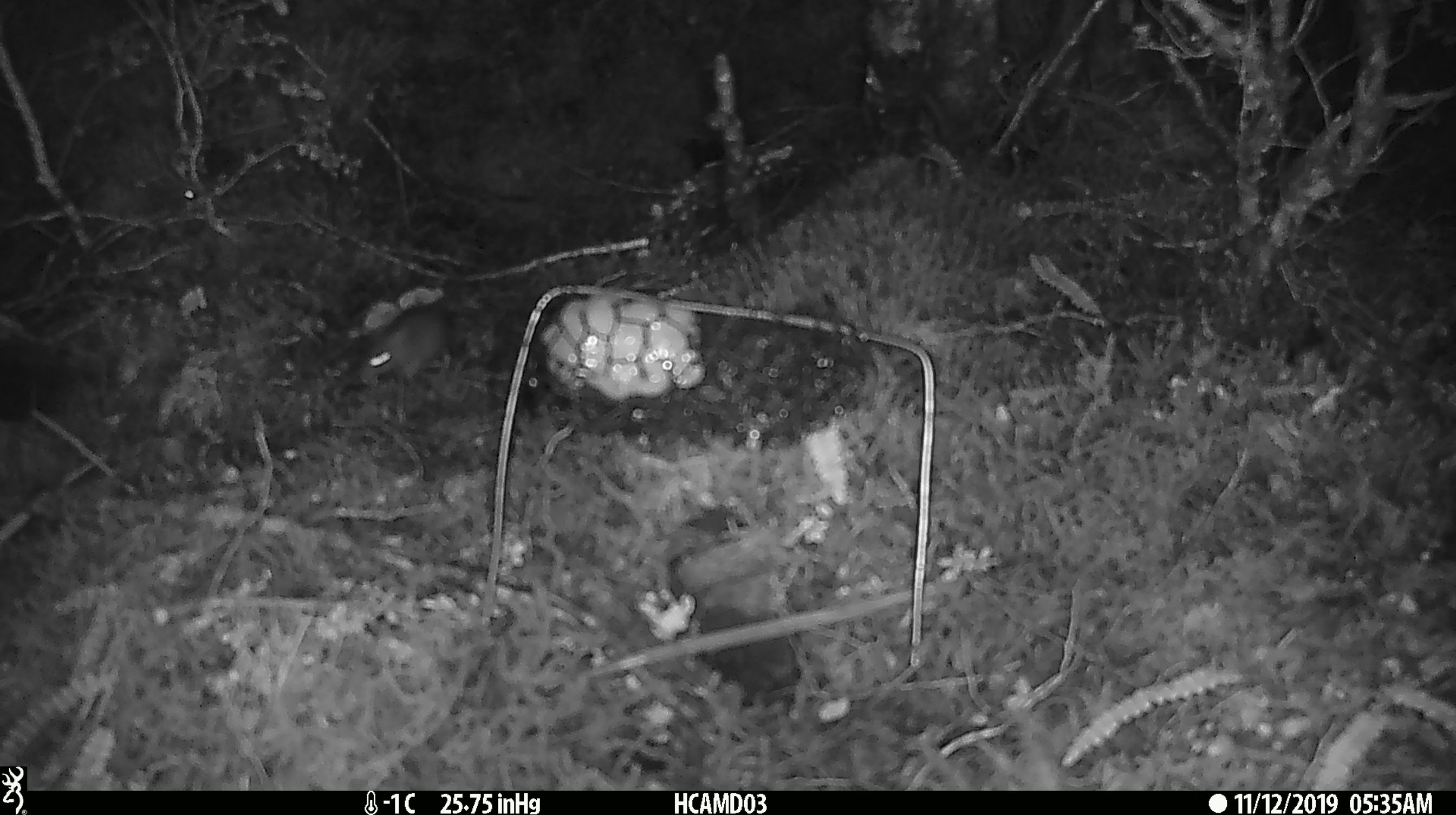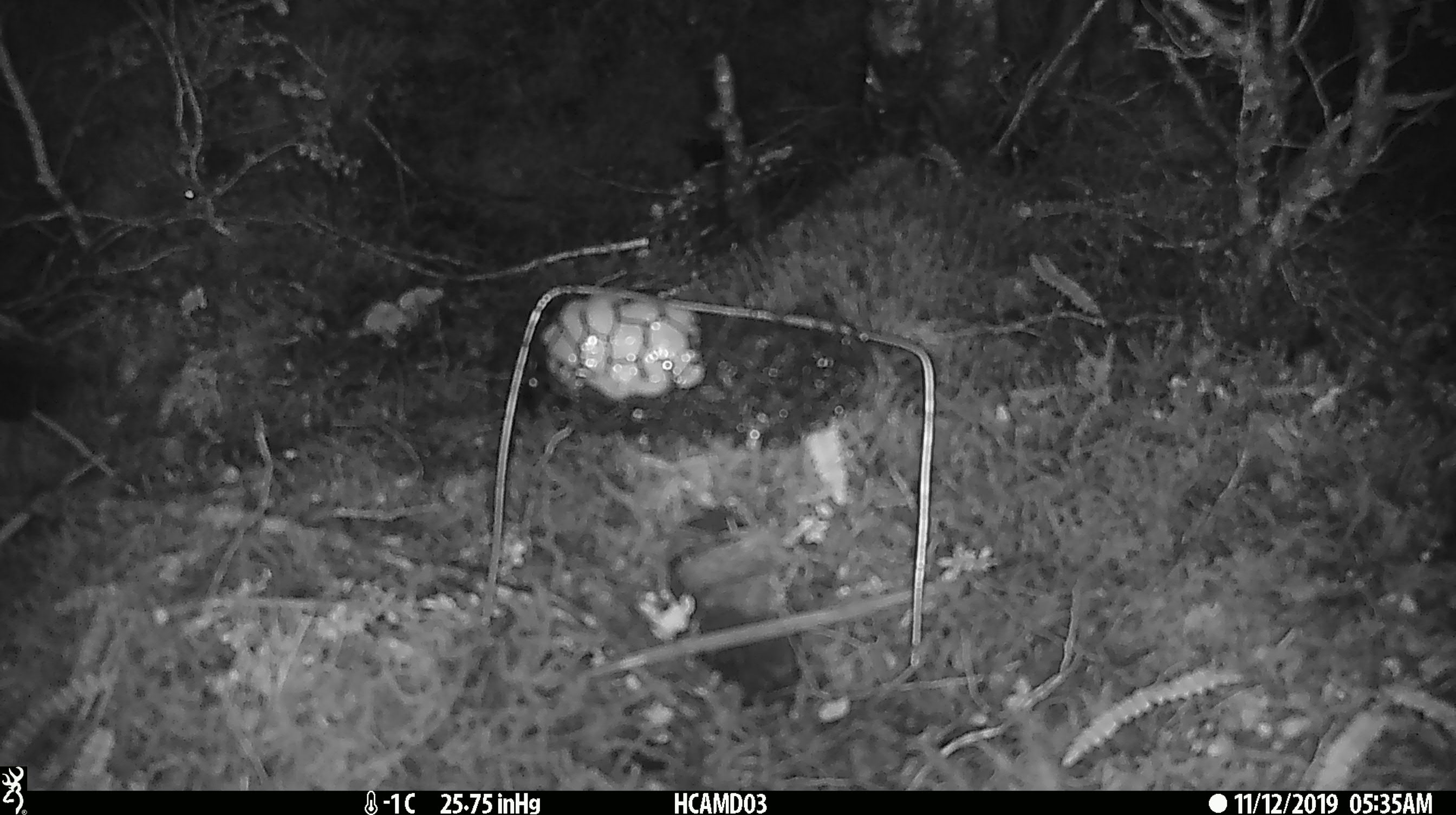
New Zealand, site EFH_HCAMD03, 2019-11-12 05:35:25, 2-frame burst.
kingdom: Animalia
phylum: Chordata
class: Mammalia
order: Rodentia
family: Muridae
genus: Mus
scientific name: Mus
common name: mouse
Mouse (Mus).